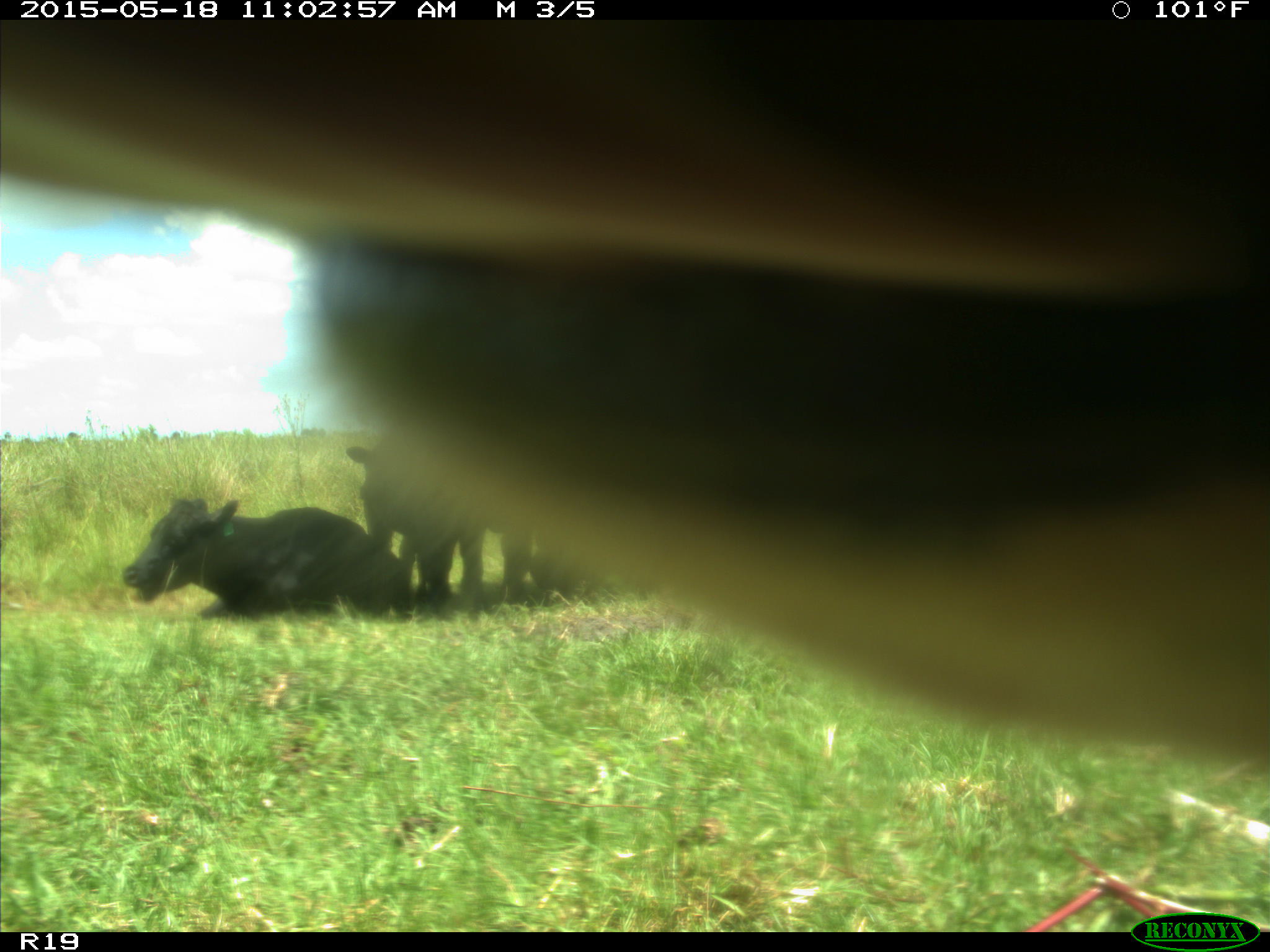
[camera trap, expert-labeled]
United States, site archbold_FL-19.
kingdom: Animalia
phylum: Chordata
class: Mammalia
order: Artiodactyla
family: Bovidae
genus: Bos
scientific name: Bos taurus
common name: domestic cow